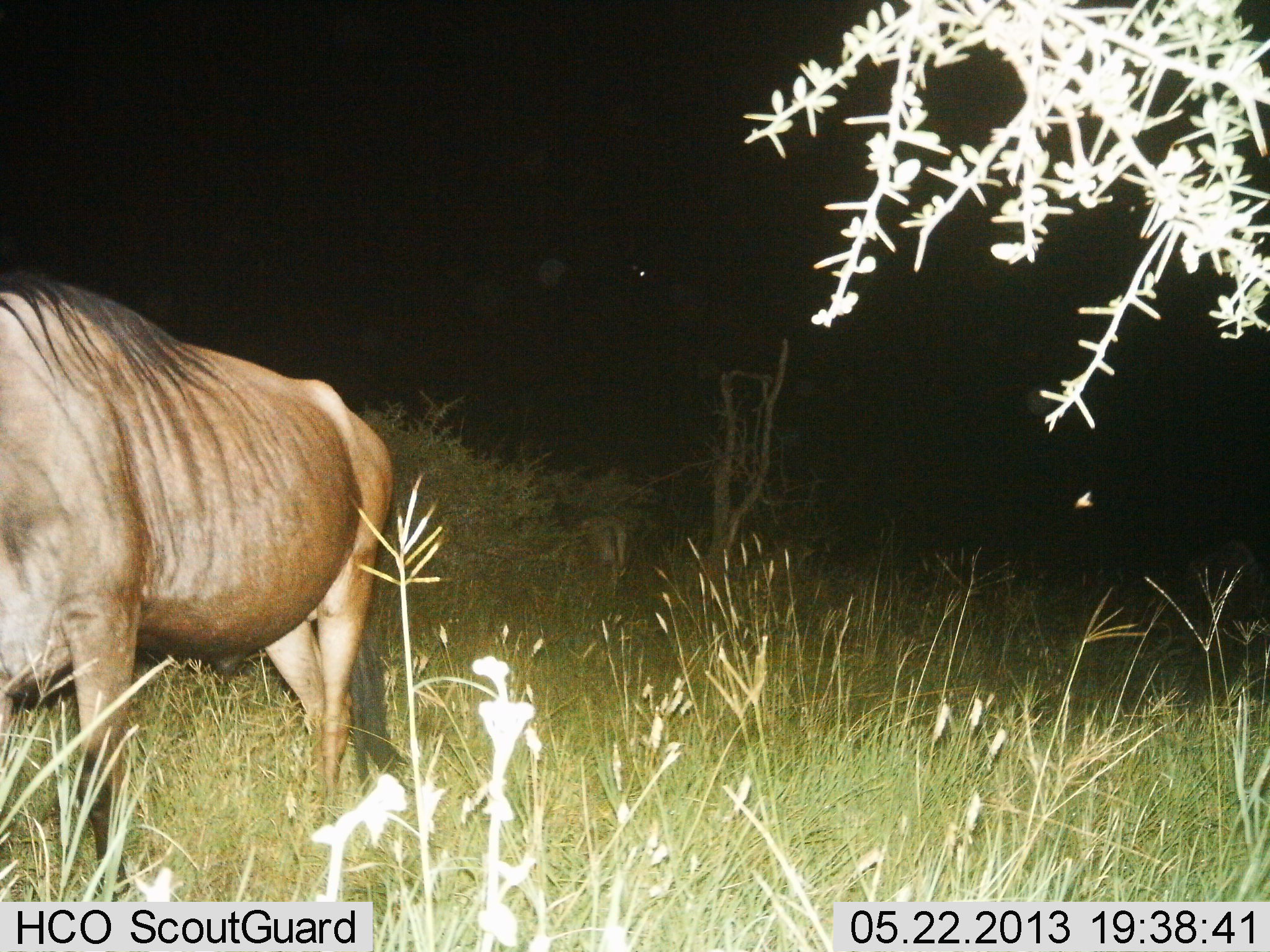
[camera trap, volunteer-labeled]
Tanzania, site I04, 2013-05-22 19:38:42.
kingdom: Animalia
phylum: Chordata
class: Mammalia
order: Artiodactyla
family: Bovidae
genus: Connochaetes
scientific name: Connochaetes taurinus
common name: blue wildebeest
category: wildebeest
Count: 1.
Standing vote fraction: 56%.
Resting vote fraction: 0%.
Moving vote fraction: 41%.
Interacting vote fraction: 0%.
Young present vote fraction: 0%.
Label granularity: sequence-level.